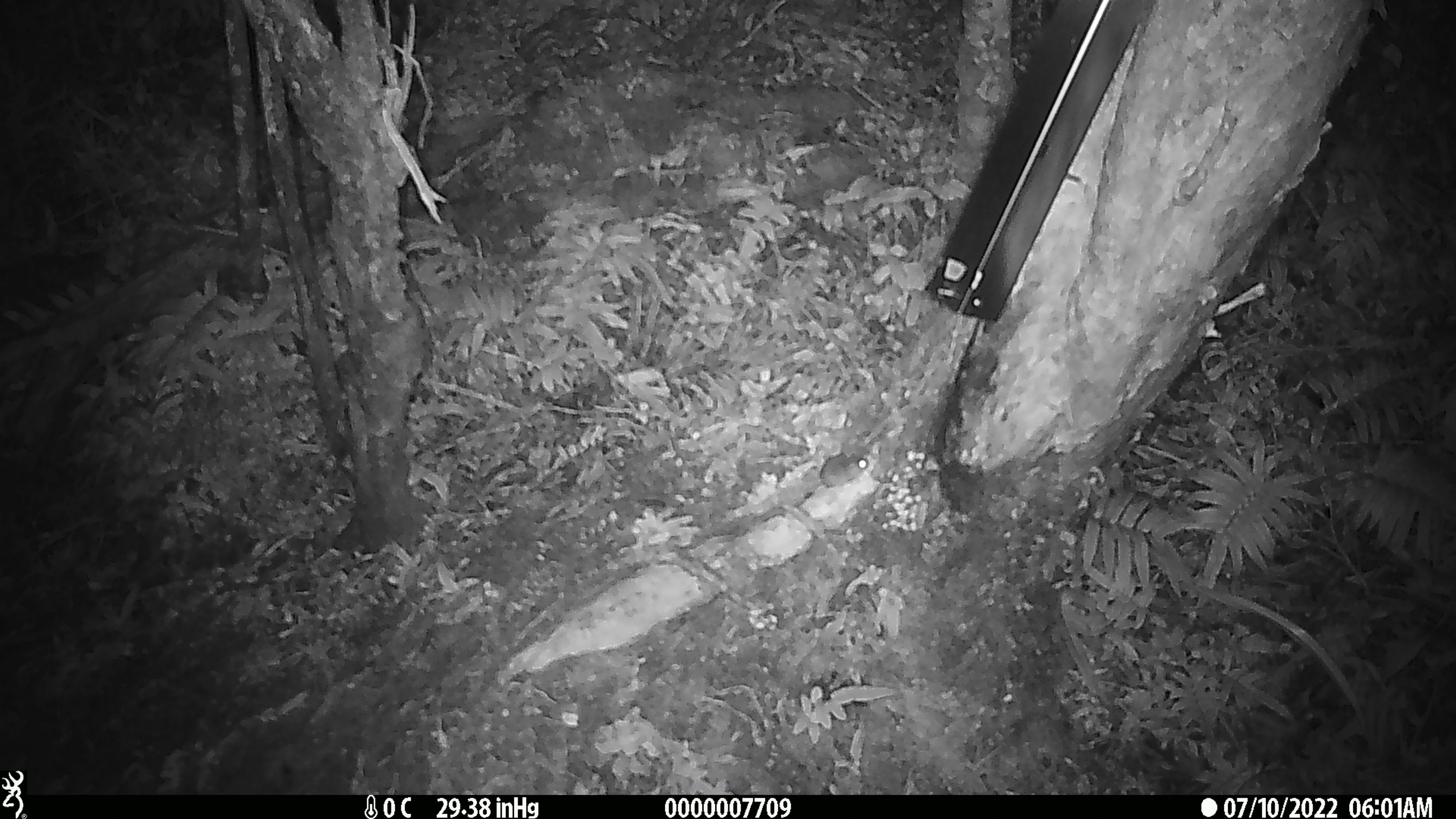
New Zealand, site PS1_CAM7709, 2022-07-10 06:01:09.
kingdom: Animalia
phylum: Chordata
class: Mammalia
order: Rodentia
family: Muridae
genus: Mus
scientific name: Mus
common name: mouse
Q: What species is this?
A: Mouse (Mus).